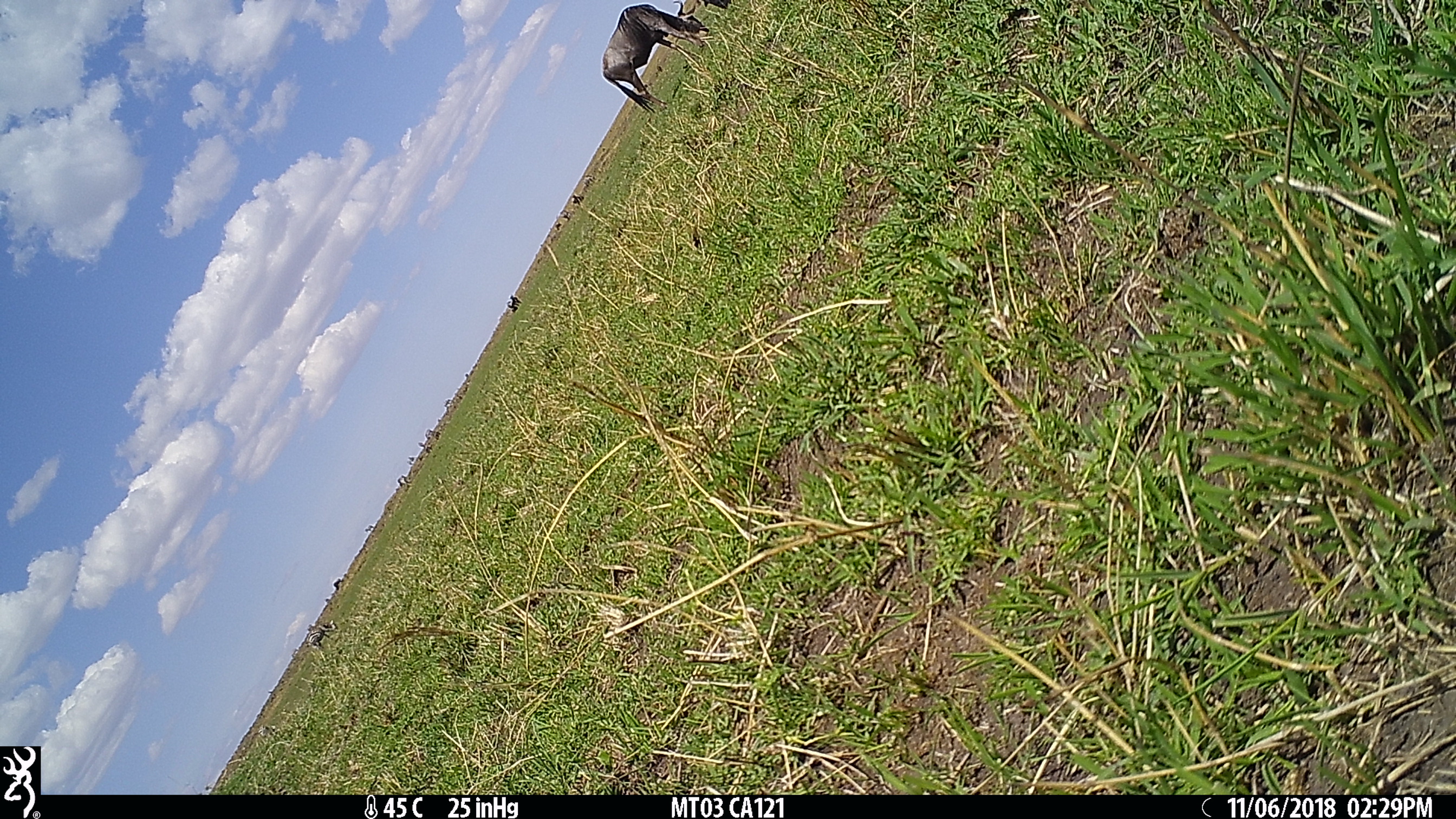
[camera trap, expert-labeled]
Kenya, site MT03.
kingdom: Animalia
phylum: Chordata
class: Mammalia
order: Artiodactyla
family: Bovidae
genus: Connochaetes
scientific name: Connochaetes taurinus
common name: blue wildebeest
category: wildebeest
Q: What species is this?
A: Wildebeest (blue wildebeest) (Connochaetes taurinus).